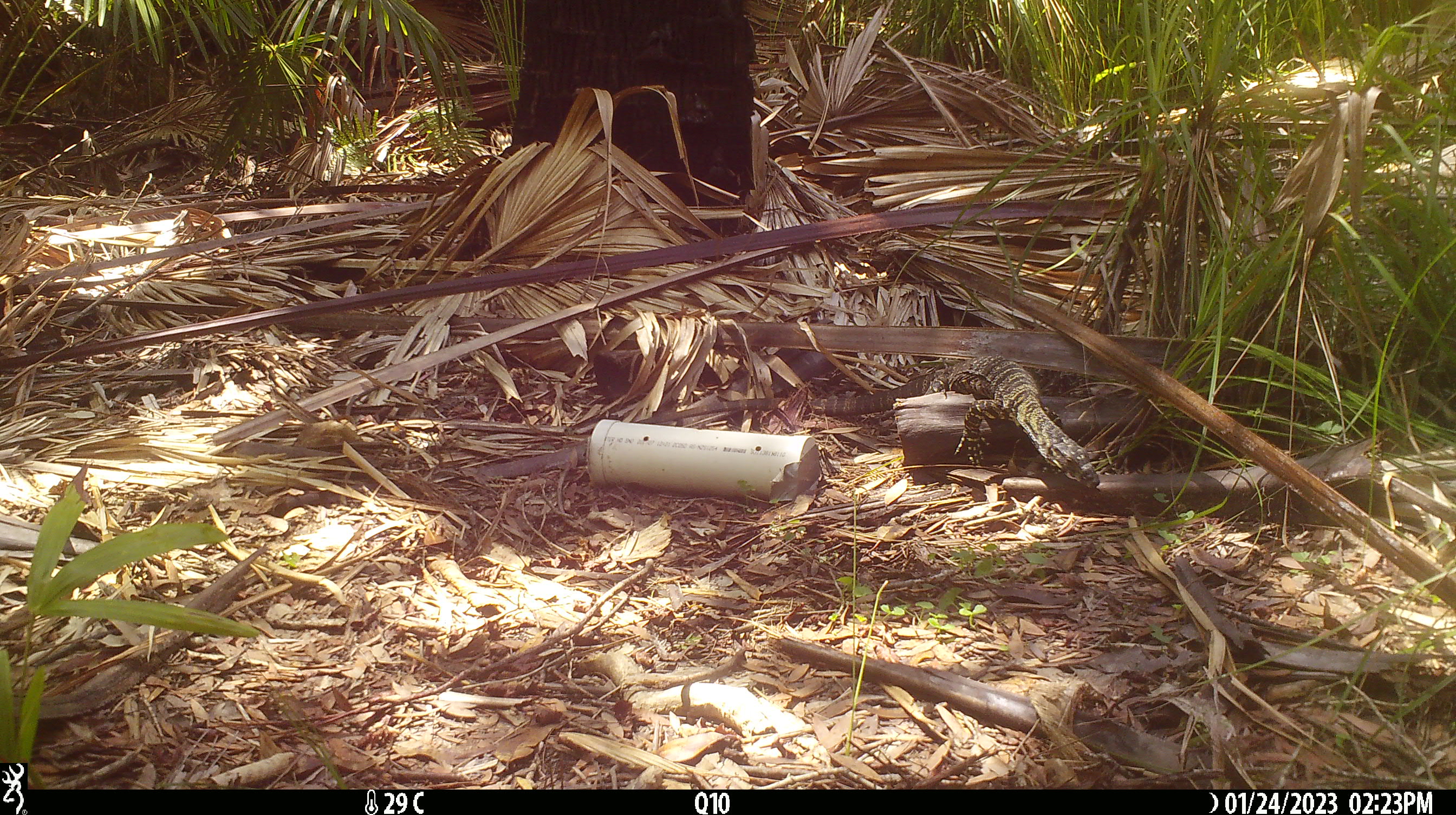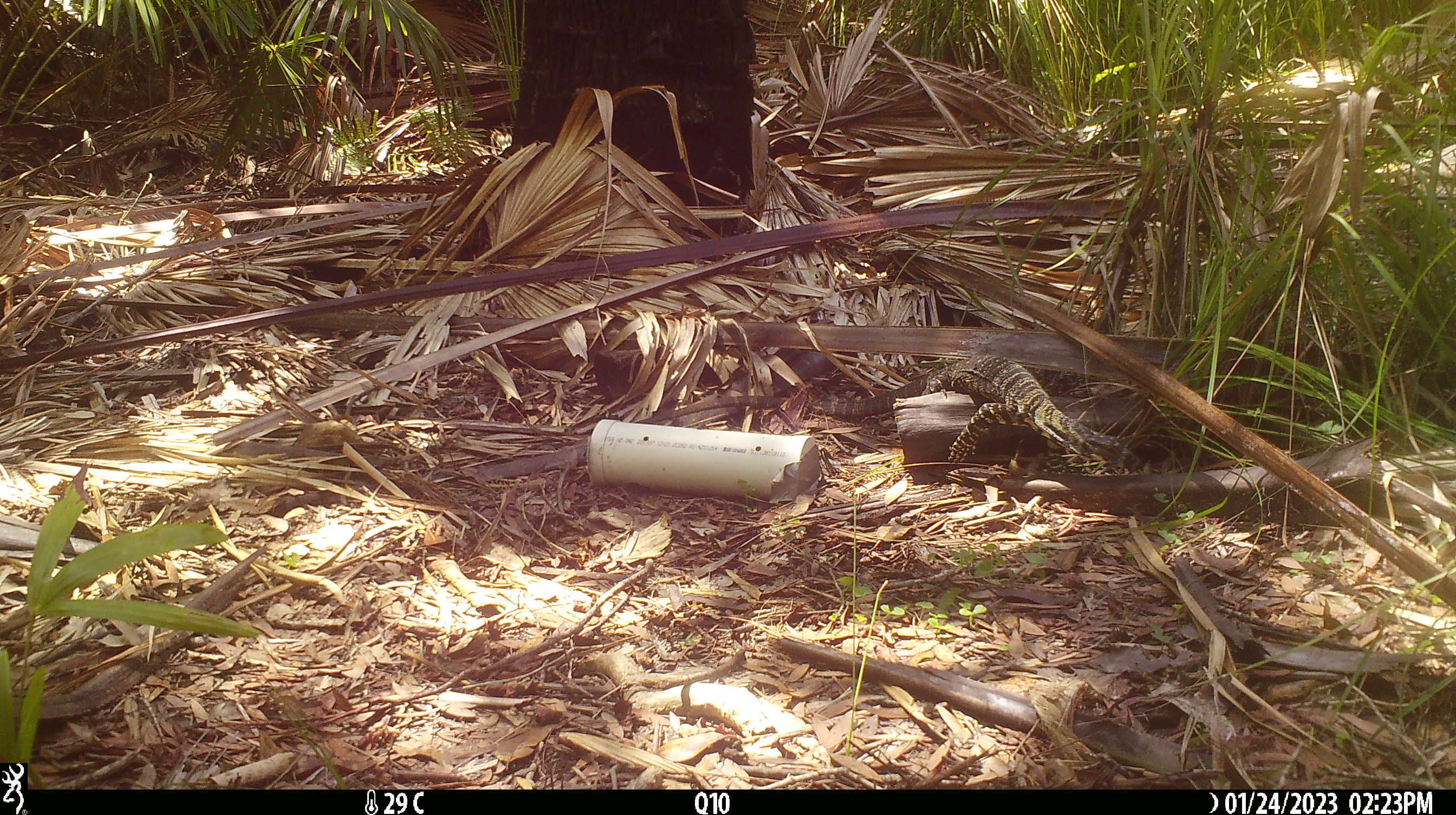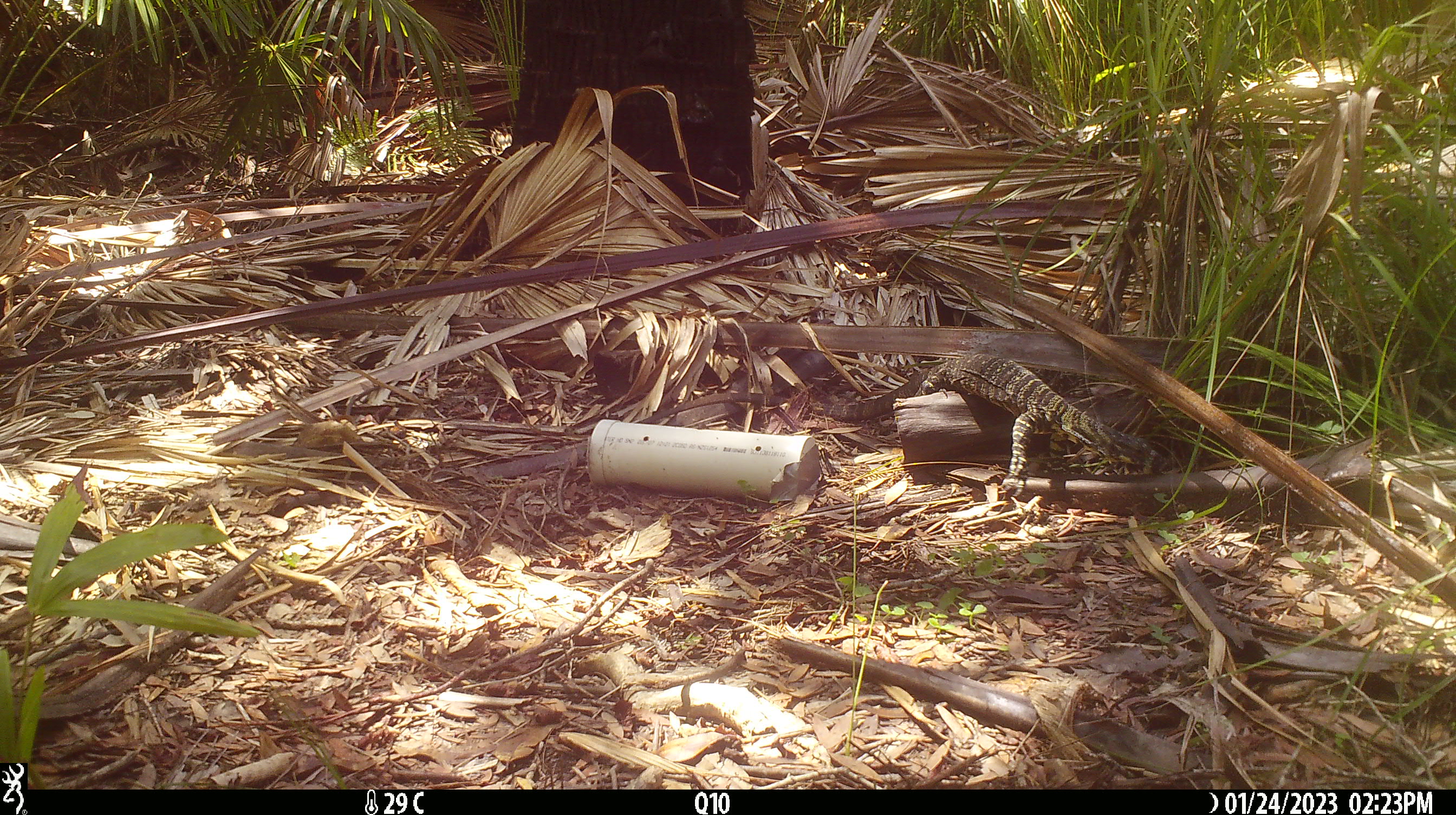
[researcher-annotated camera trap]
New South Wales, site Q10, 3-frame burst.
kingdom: Animalia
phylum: Chordata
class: Reptilia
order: Squamata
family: Varanidae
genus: Varanus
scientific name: Varanus varius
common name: lace monitor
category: goanna